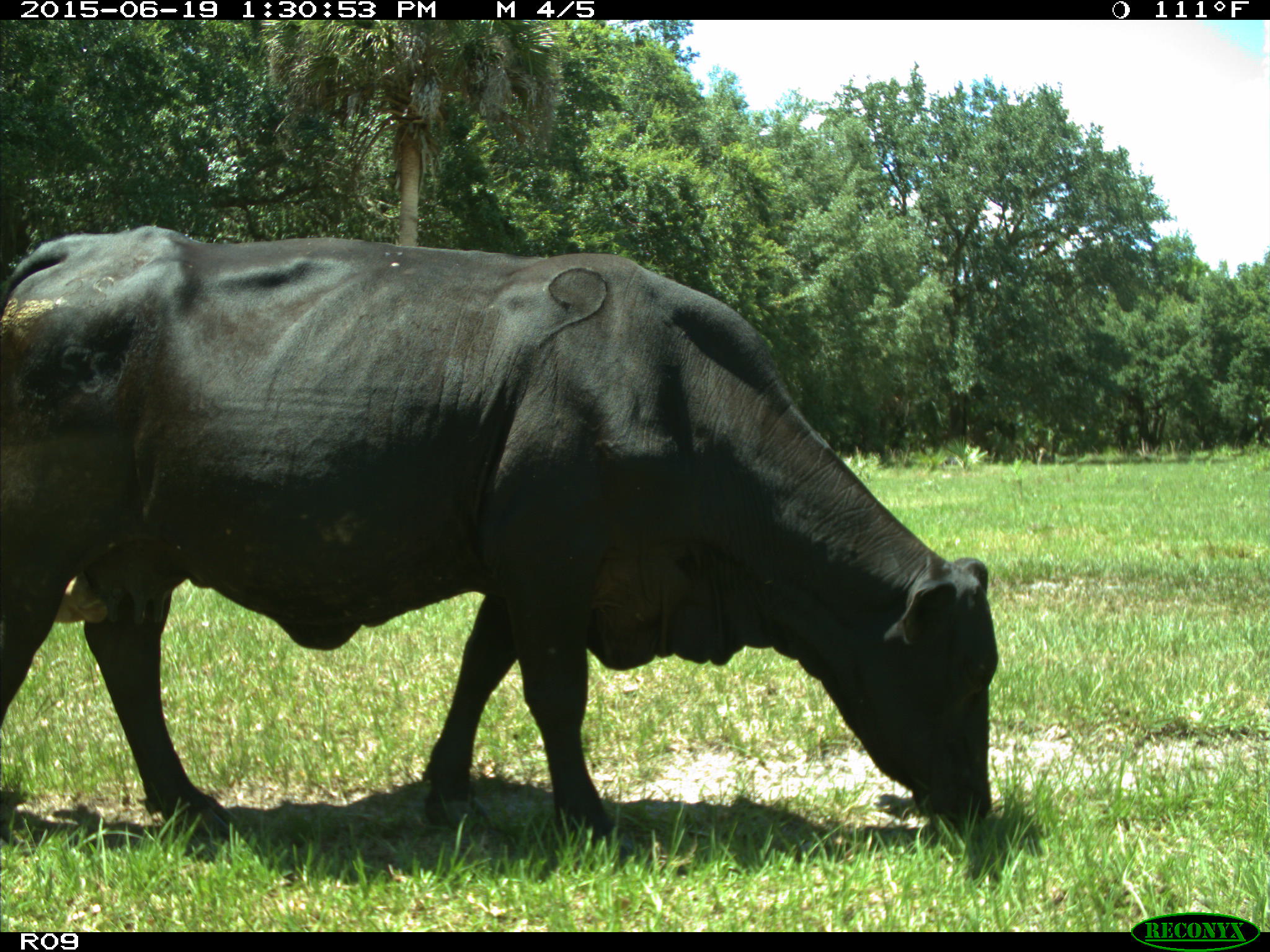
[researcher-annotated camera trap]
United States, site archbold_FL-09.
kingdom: Animalia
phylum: Chordata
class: Mammalia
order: Artiodactyla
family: Bovidae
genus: Bos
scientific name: Bos taurus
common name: domestic cow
Bos taurus (domestic cow).